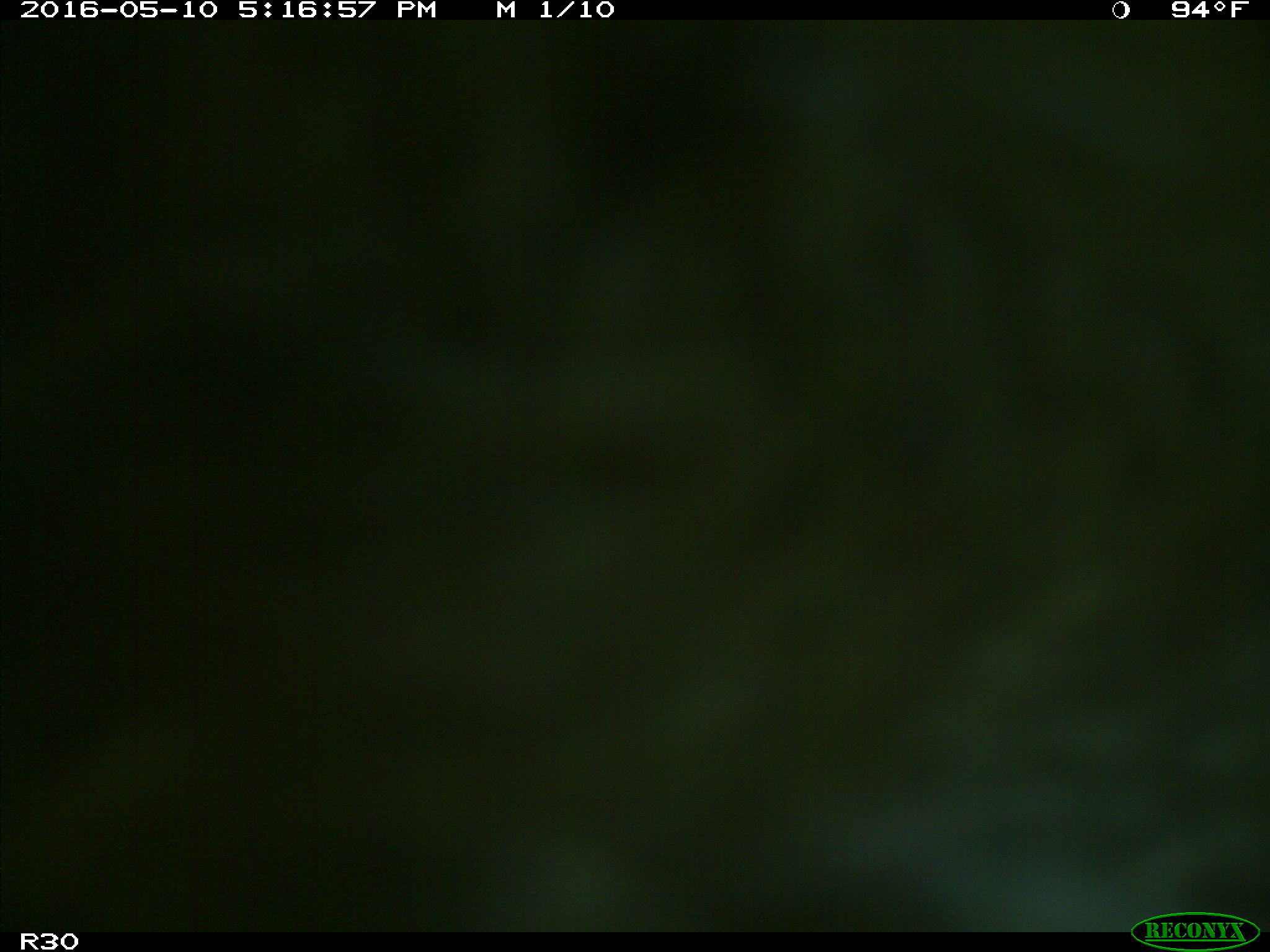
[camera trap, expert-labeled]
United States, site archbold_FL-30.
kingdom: Animalia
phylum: Chordata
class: Mammalia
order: Artiodactyla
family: Bovidae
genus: Bos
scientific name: Bos taurus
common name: domestic cow